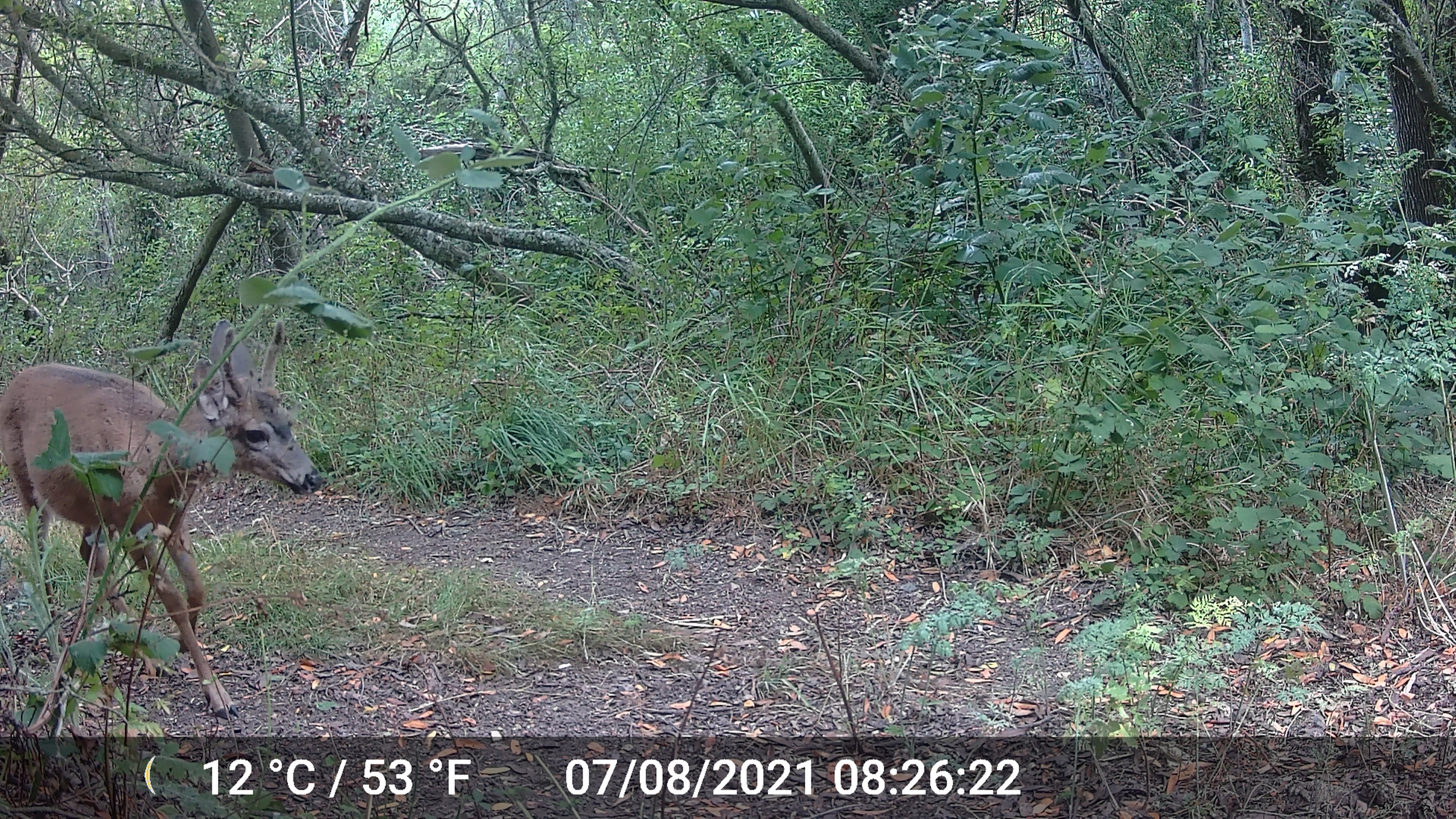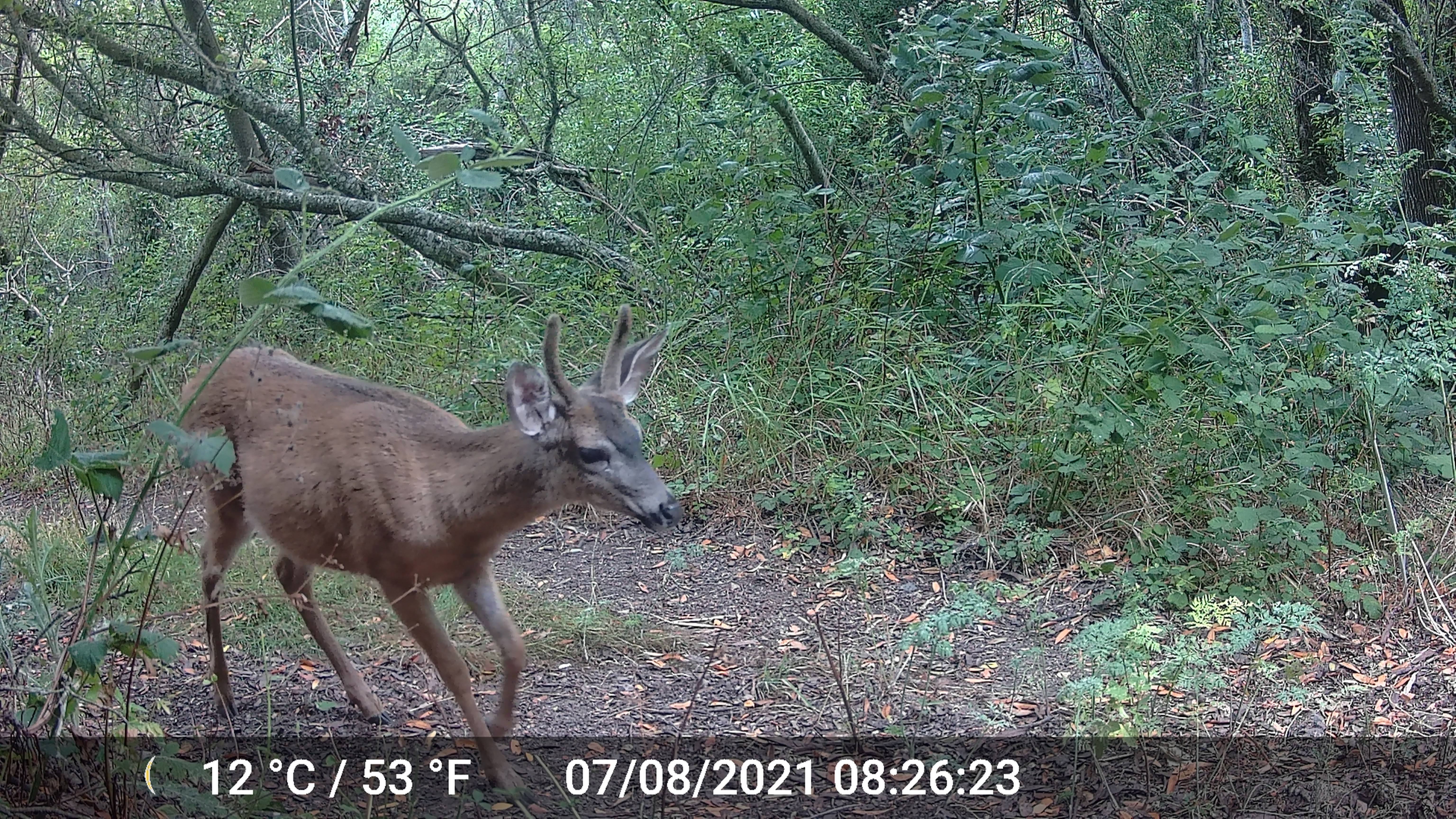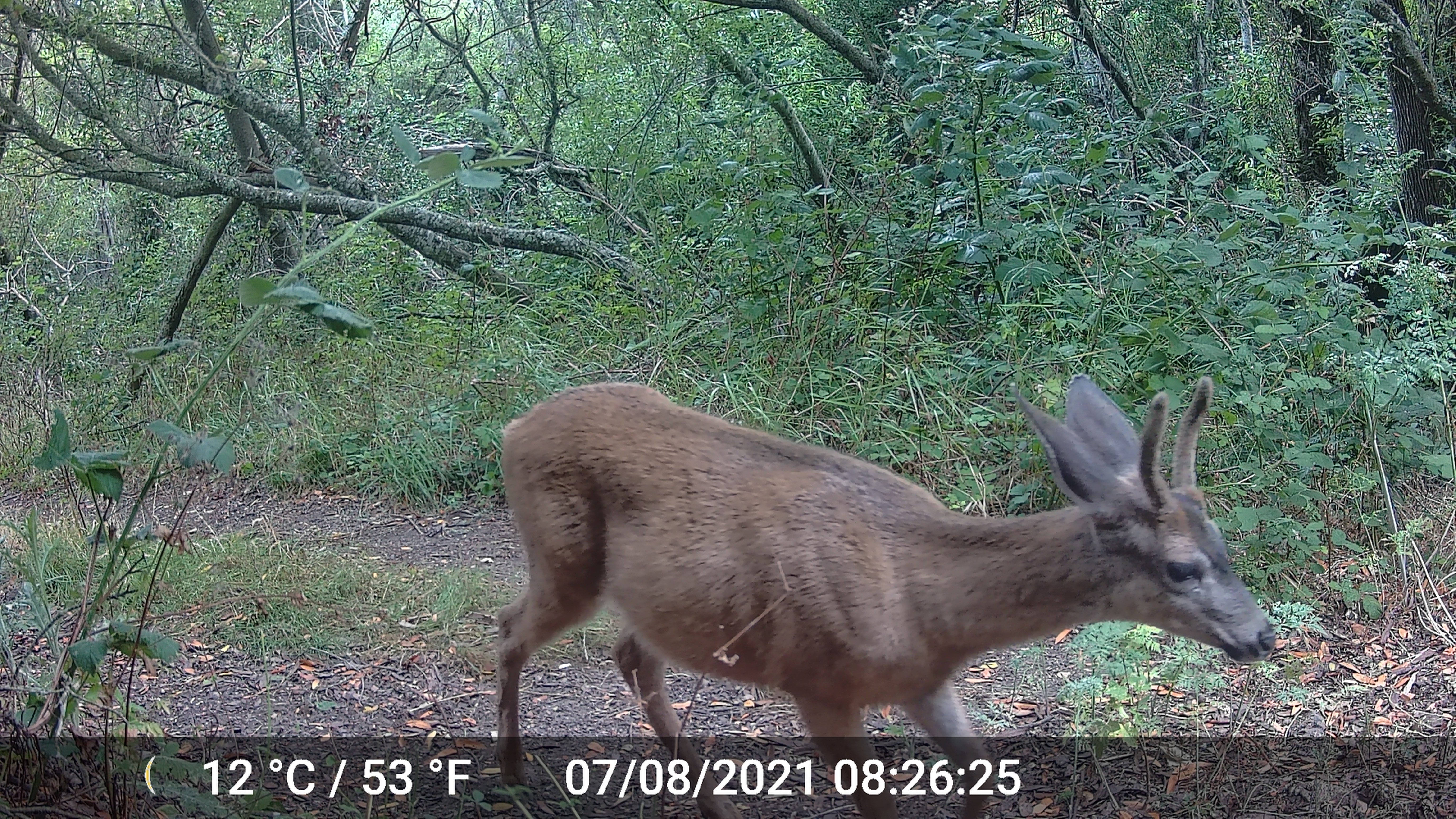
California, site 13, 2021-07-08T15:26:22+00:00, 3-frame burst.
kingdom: Animalia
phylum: Chordata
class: Mammalia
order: Artiodactyla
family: Cervidae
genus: Odocoileus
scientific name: Odocoileus hemionus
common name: mule deer